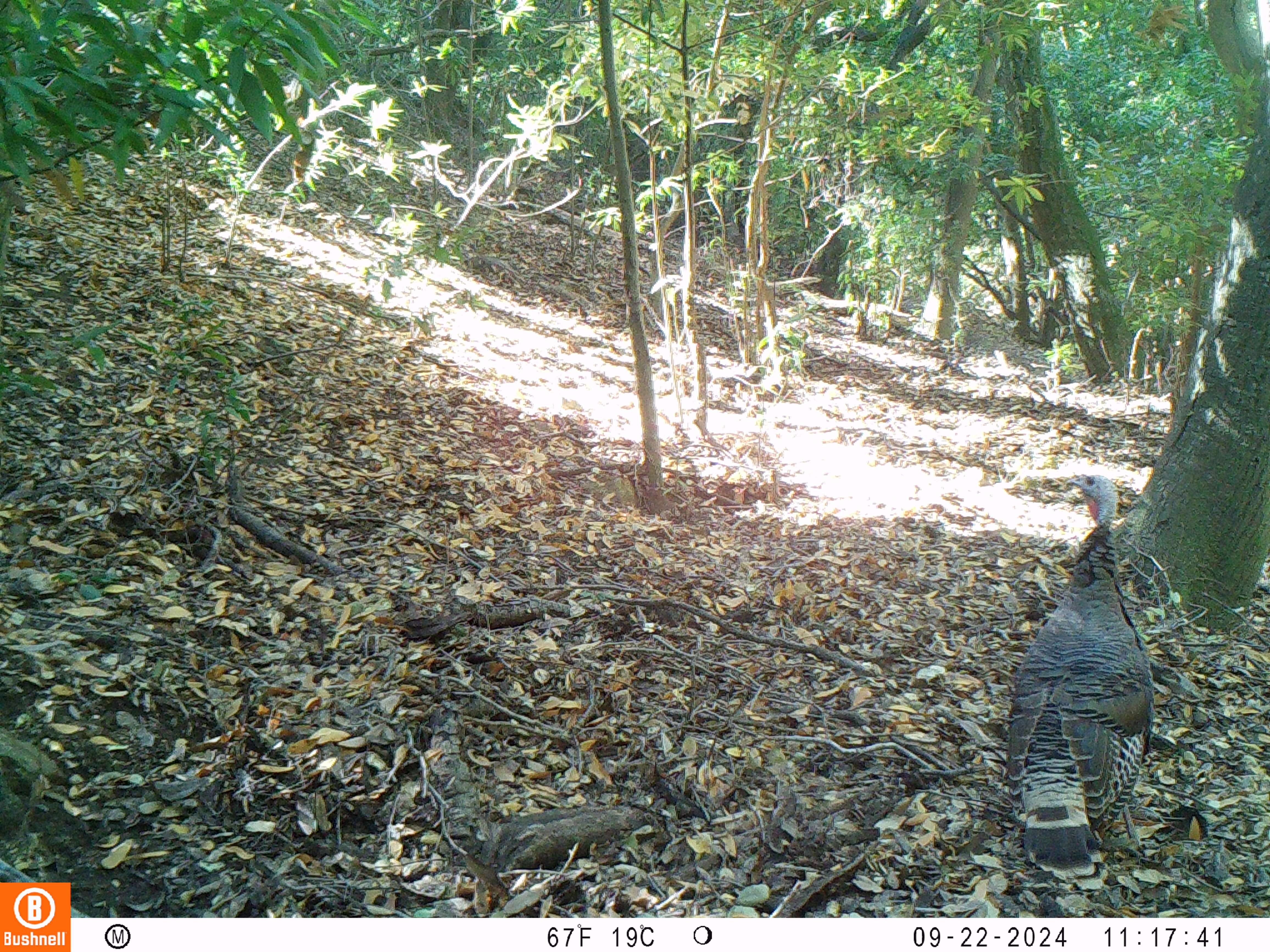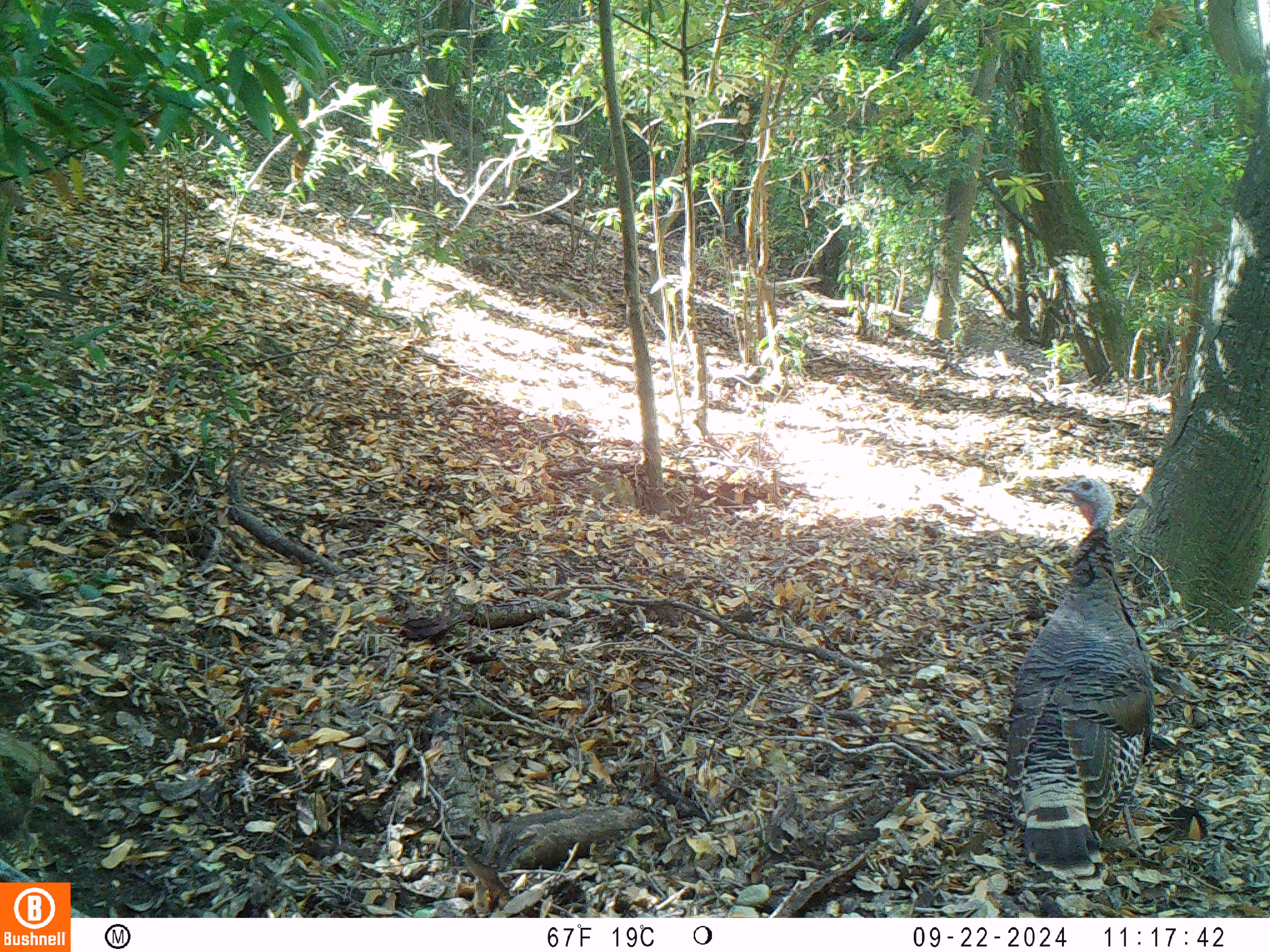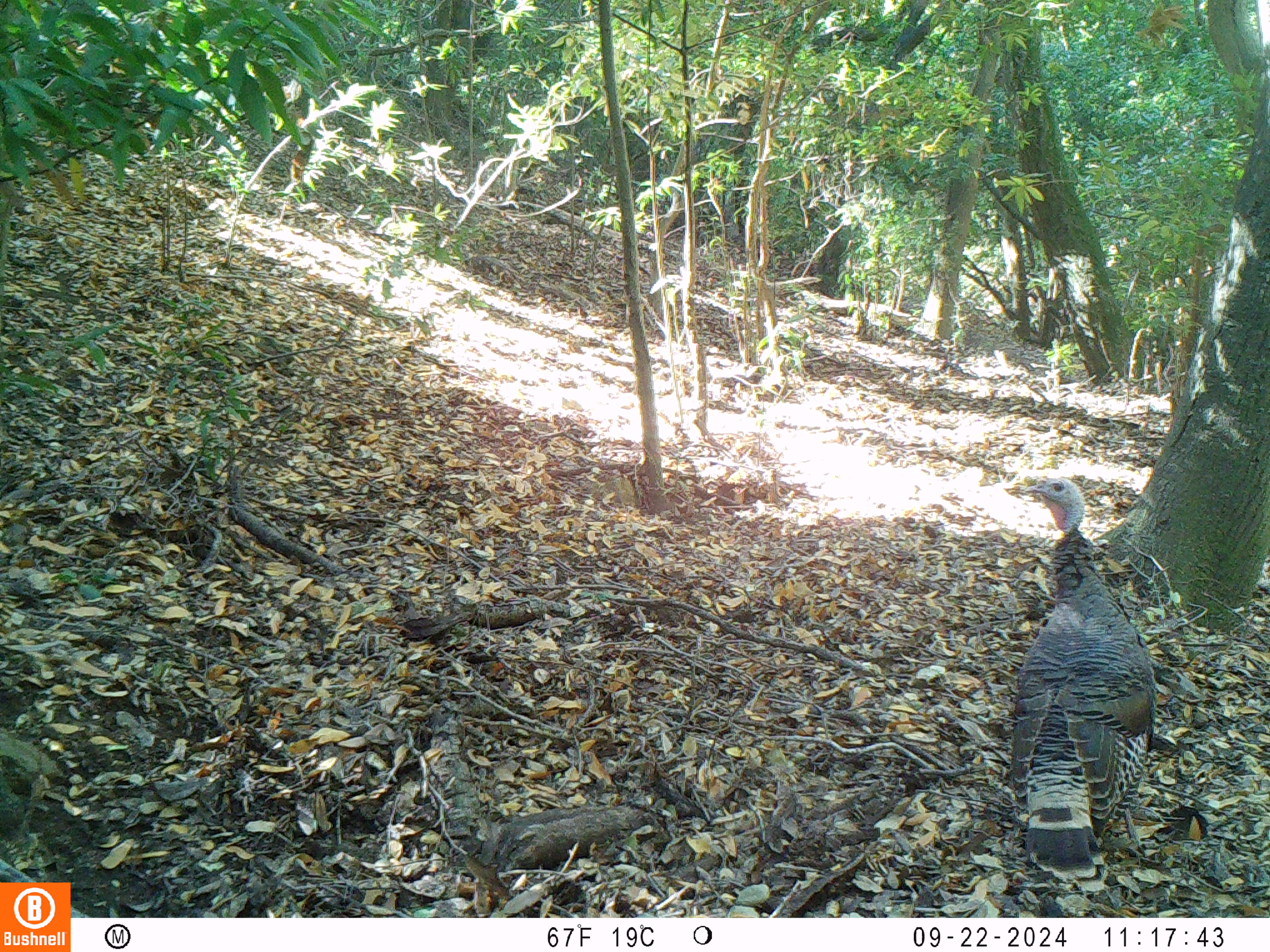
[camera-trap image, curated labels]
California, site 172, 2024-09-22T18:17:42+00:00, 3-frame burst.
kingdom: Animalia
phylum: Chordata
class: Aves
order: Galliformes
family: Phasianidae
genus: Meleagris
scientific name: Meleagris gallopavo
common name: turkey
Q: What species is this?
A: Turkey (Meleagris gallopavo).